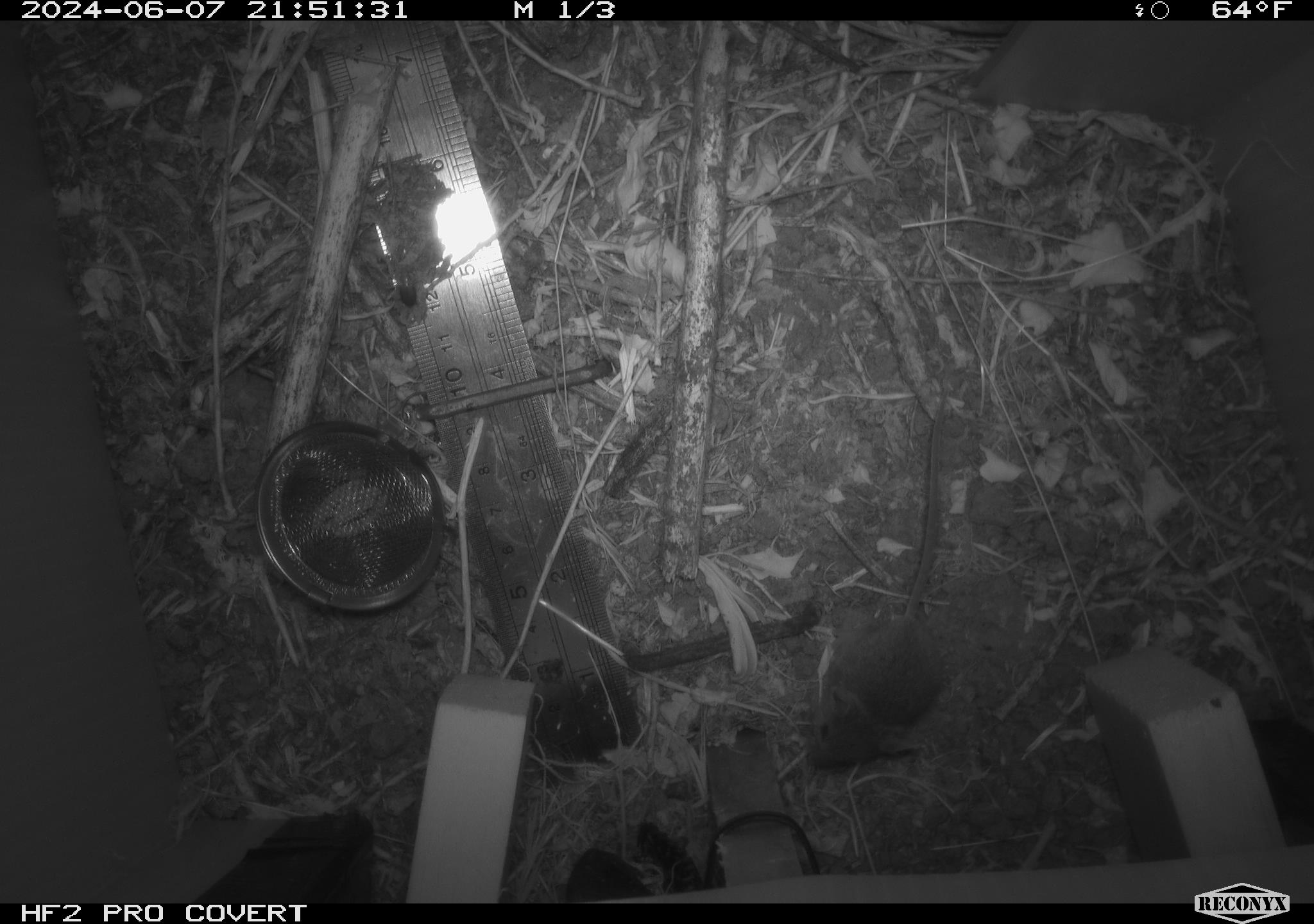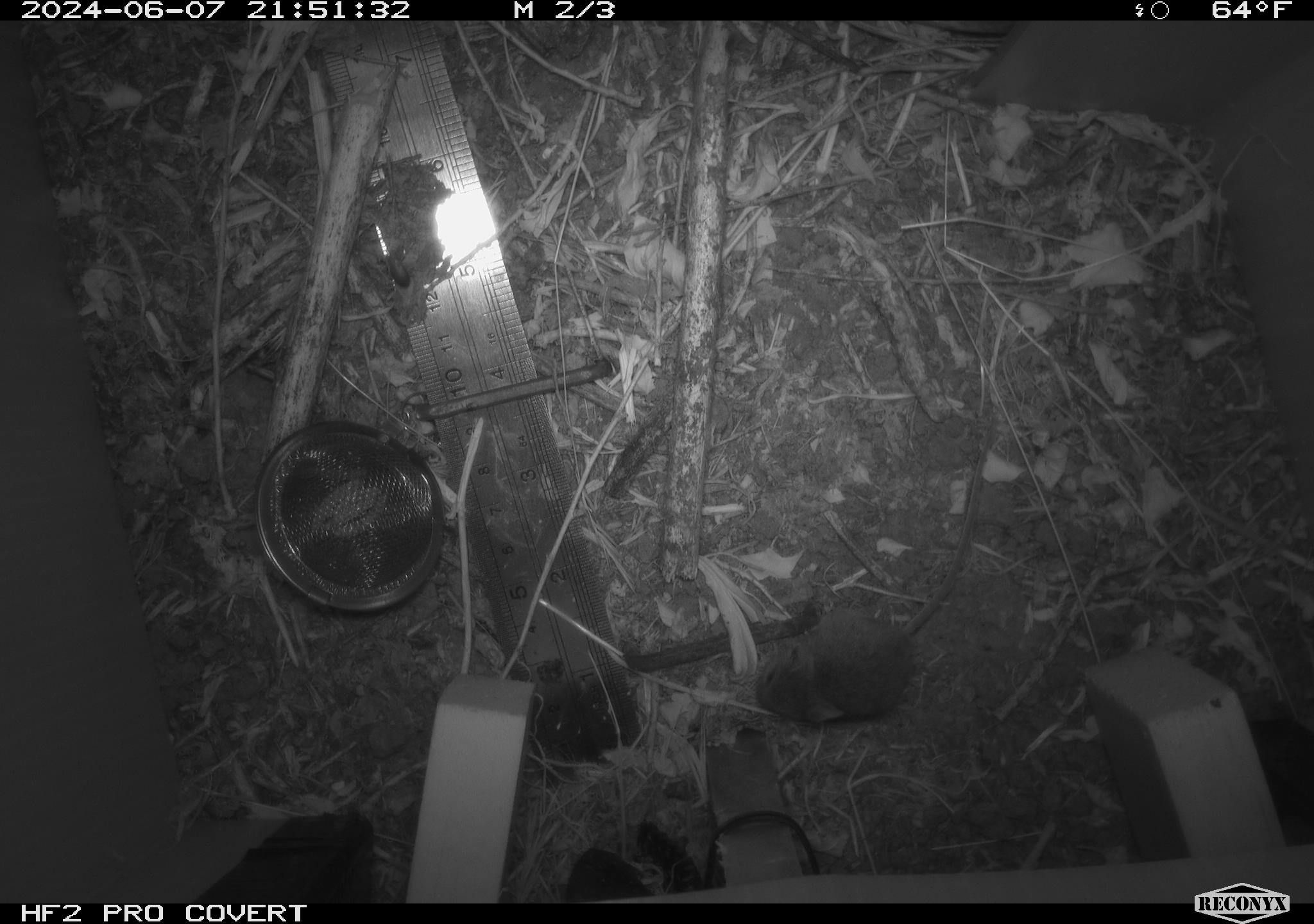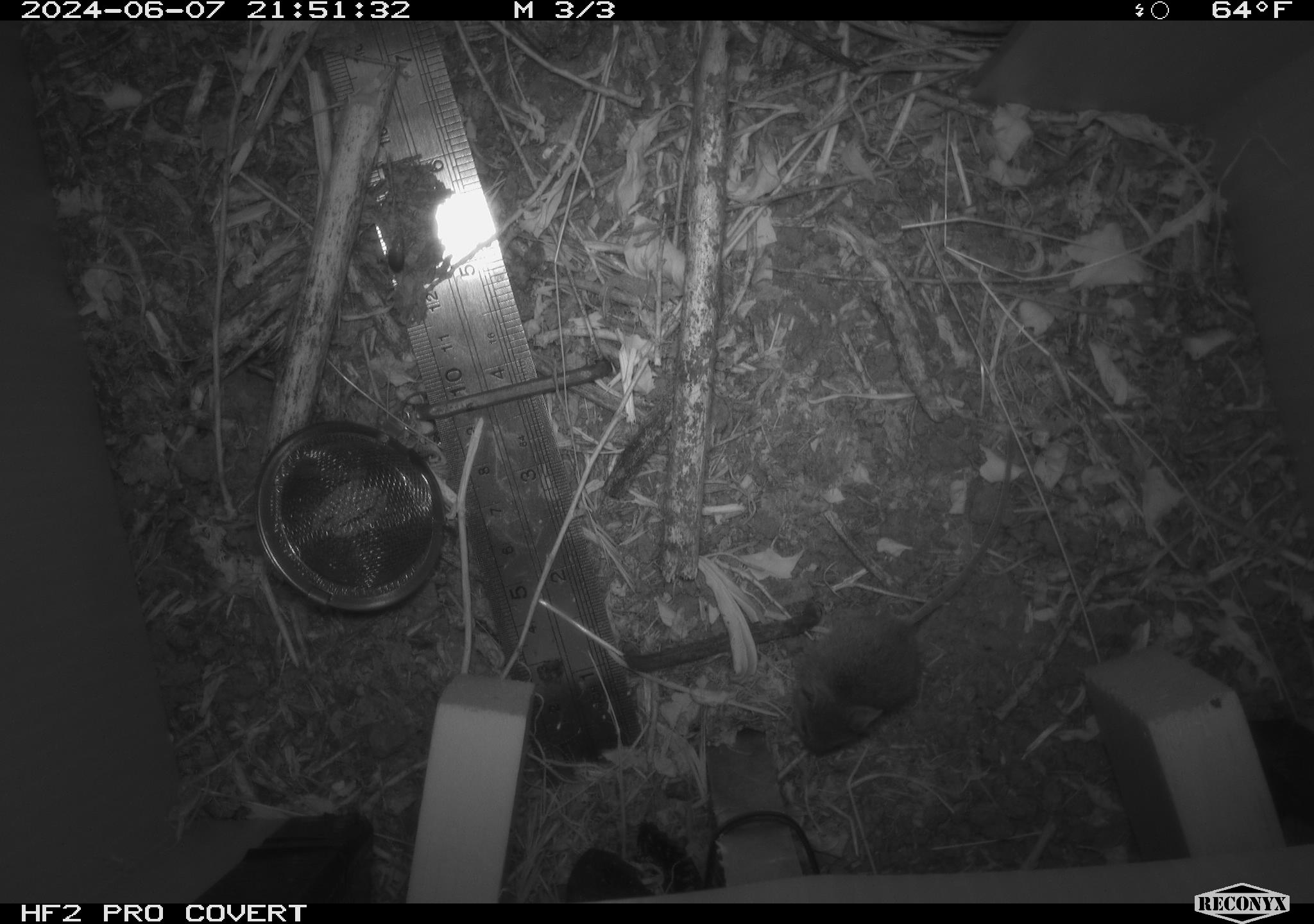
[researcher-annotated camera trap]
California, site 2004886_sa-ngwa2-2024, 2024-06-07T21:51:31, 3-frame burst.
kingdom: Animalia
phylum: Chordata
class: Mammalia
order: Rodentia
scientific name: Rodentia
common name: mouse species